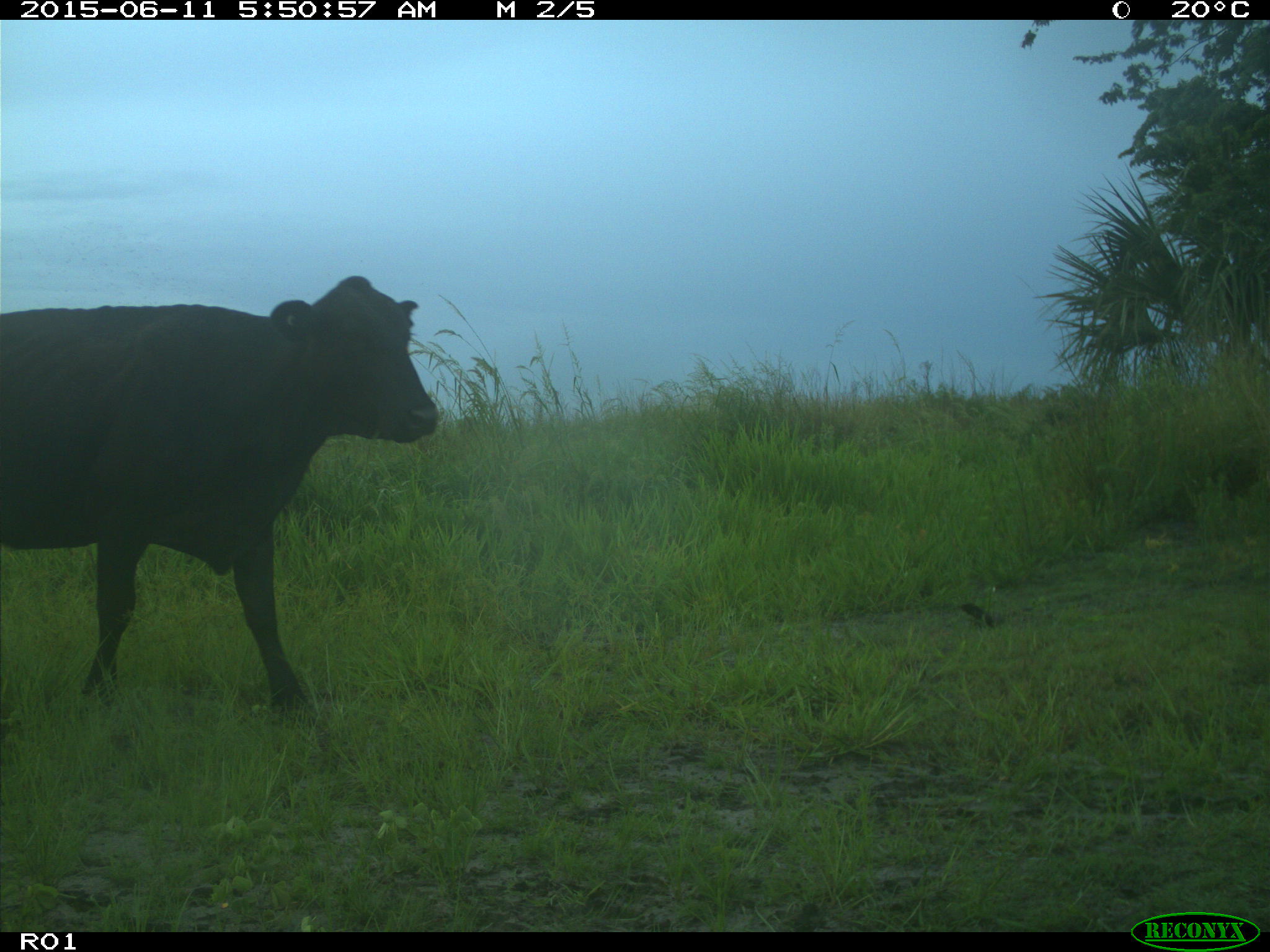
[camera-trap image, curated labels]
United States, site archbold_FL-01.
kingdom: Animalia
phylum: Chordata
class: Mammalia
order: Artiodactyla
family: Bovidae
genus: Bos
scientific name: Bos taurus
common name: domestic cow